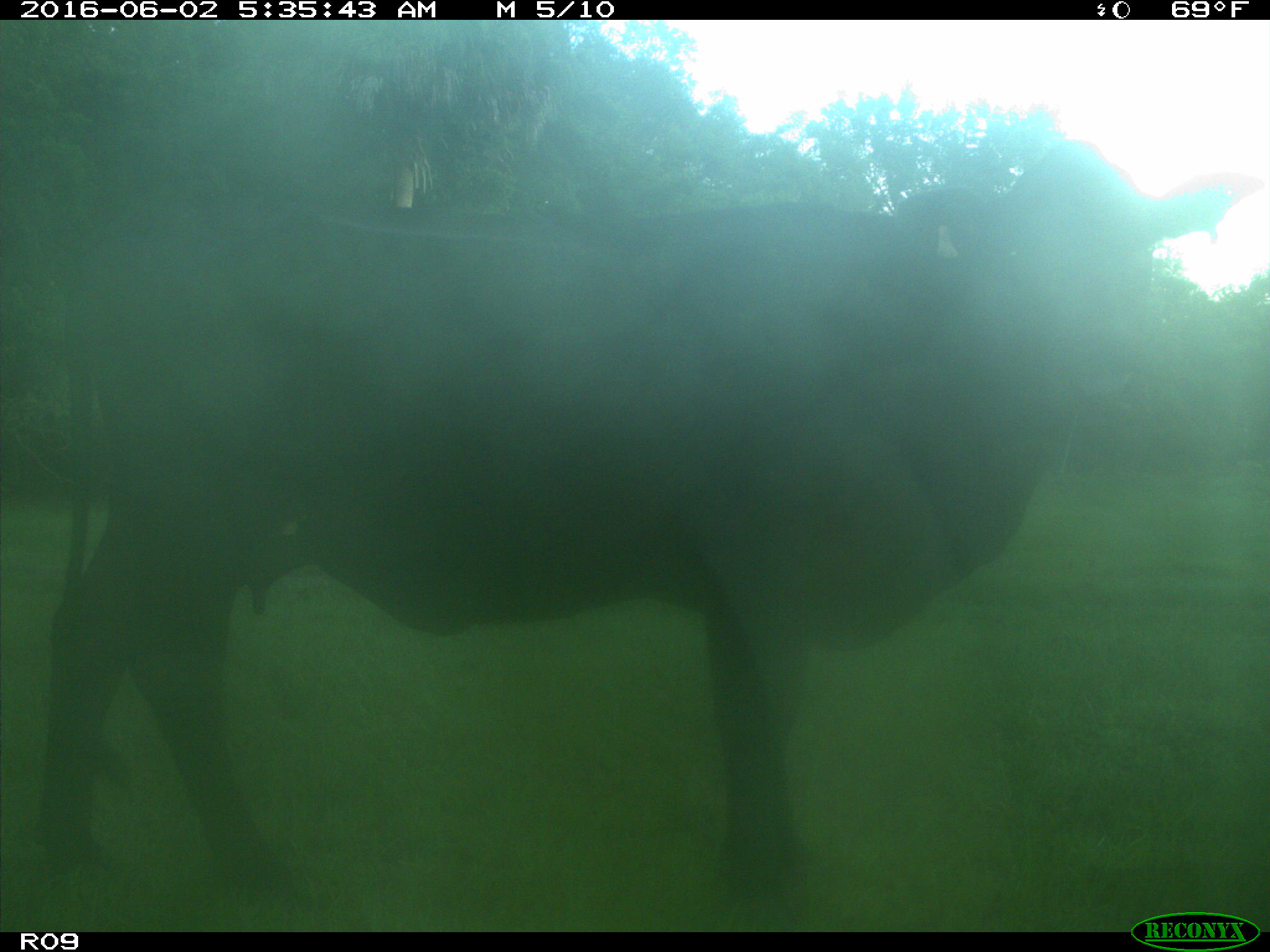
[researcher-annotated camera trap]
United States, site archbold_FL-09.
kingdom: Animalia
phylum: Chordata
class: Mammalia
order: Artiodactyla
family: Bovidae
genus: Bos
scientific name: Bos taurus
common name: domestic cow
Bos taurus (domestic cow).